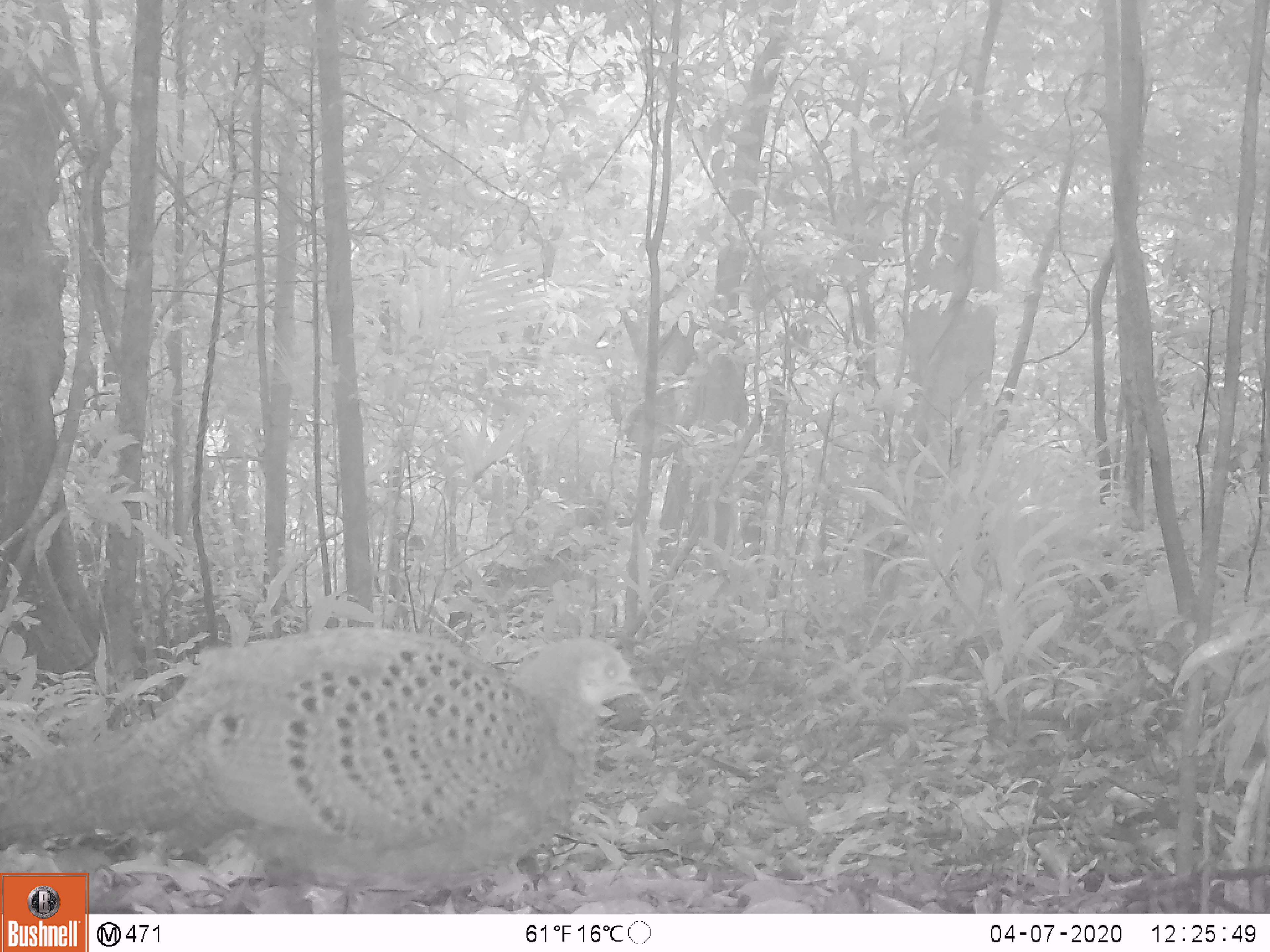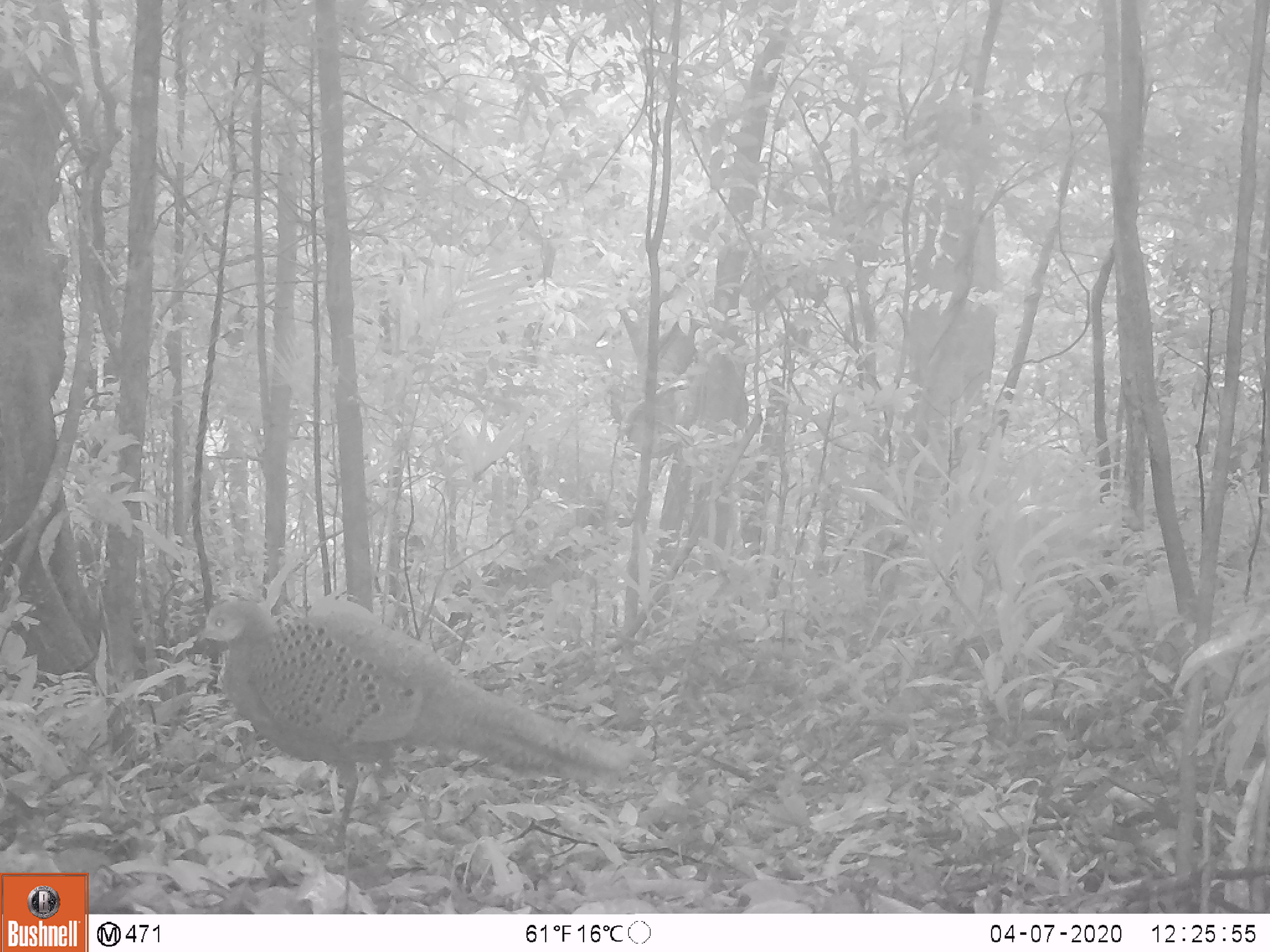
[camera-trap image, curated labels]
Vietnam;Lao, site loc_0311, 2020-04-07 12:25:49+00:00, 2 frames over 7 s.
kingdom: Animalia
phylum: Chordata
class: Aves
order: Galliformes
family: Phasianidae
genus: Polyplectron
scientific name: Polyplectron bicalcaratum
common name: gray peacock-pheasant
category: grey peacock pheasant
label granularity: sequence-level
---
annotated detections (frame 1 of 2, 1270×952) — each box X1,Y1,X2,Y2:
grey peacock pheasant: 0,627,641,915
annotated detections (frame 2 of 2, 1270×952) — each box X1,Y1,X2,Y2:
grey peacock pheasant: 198,597,630,851